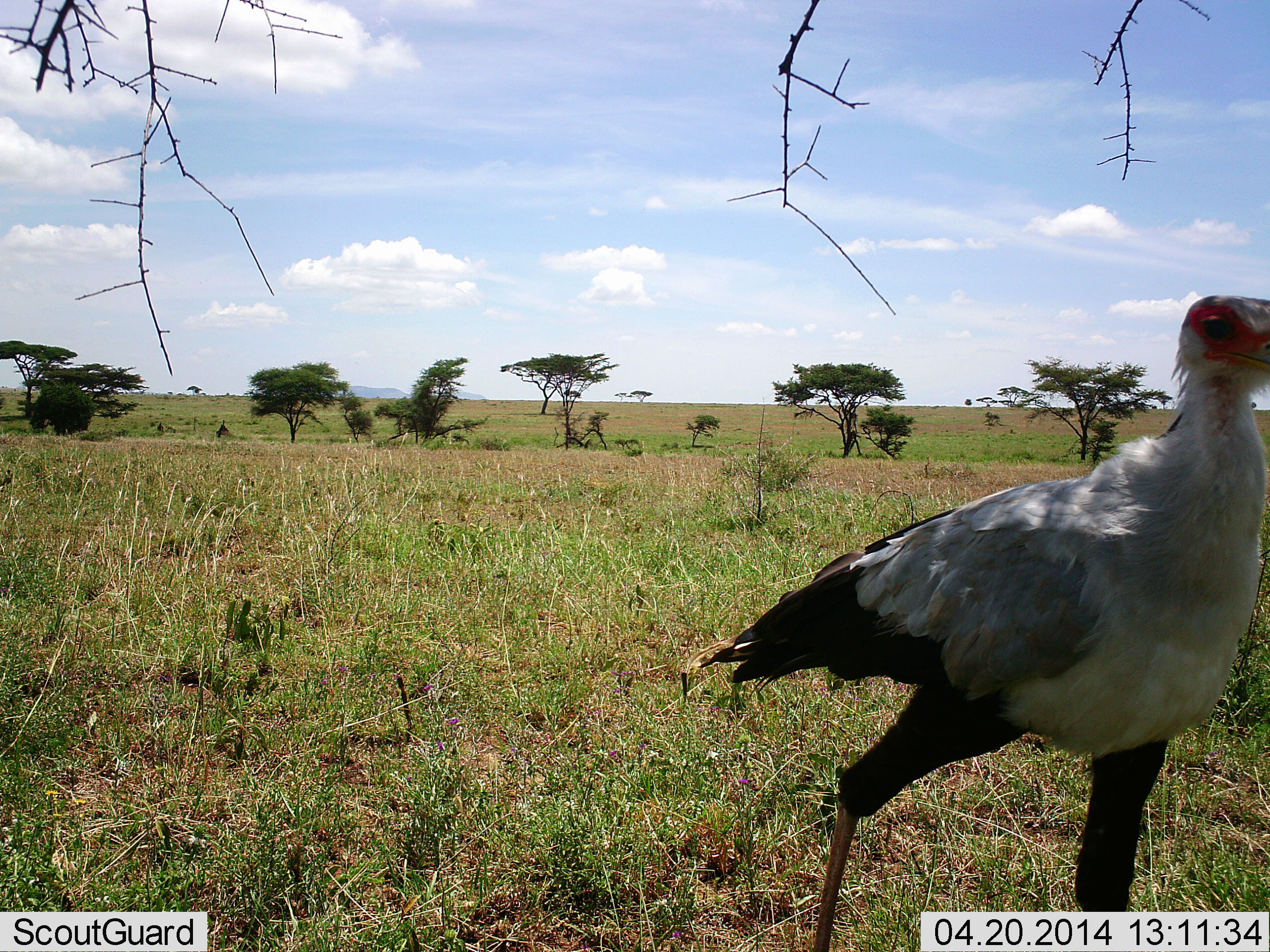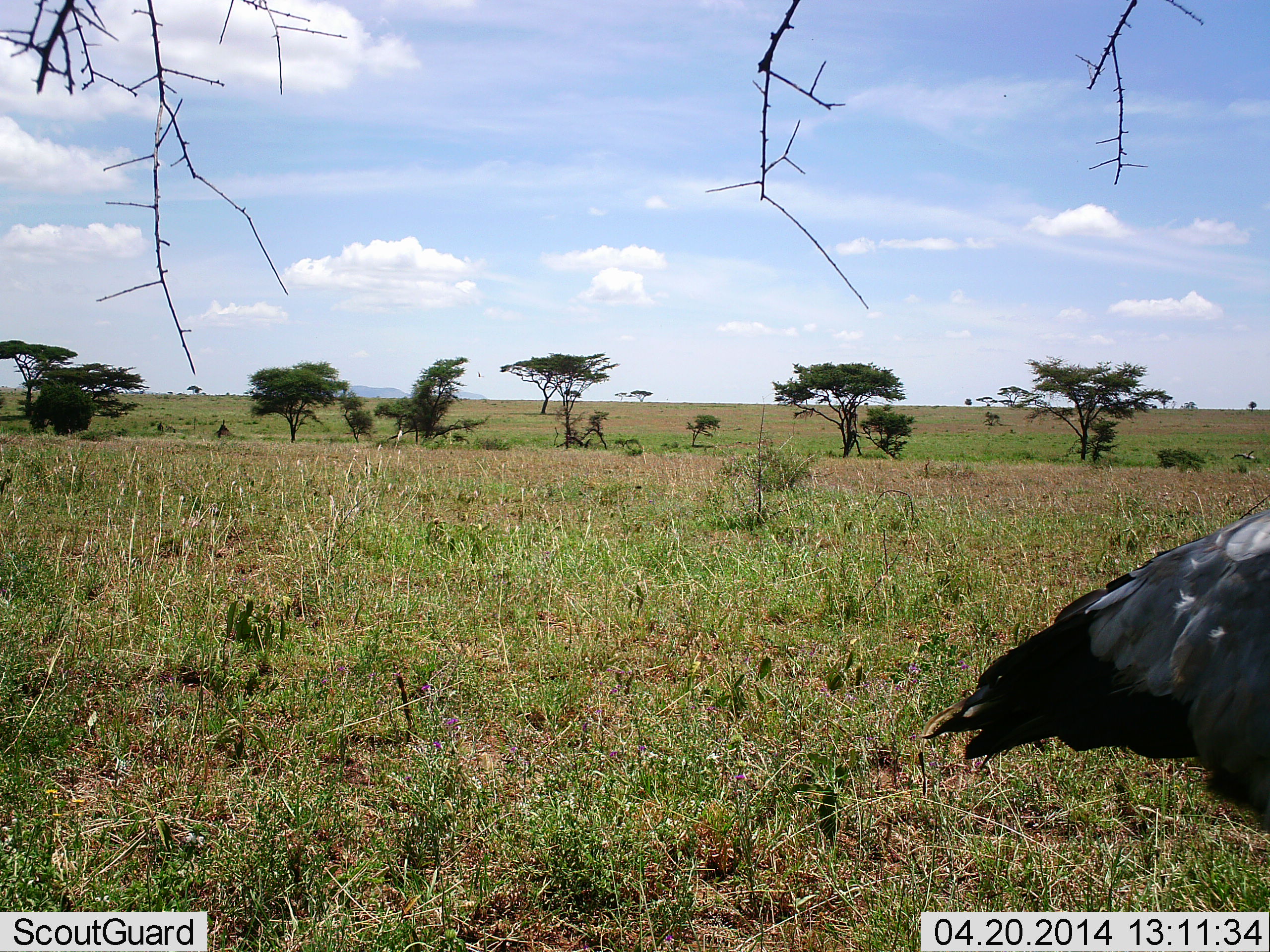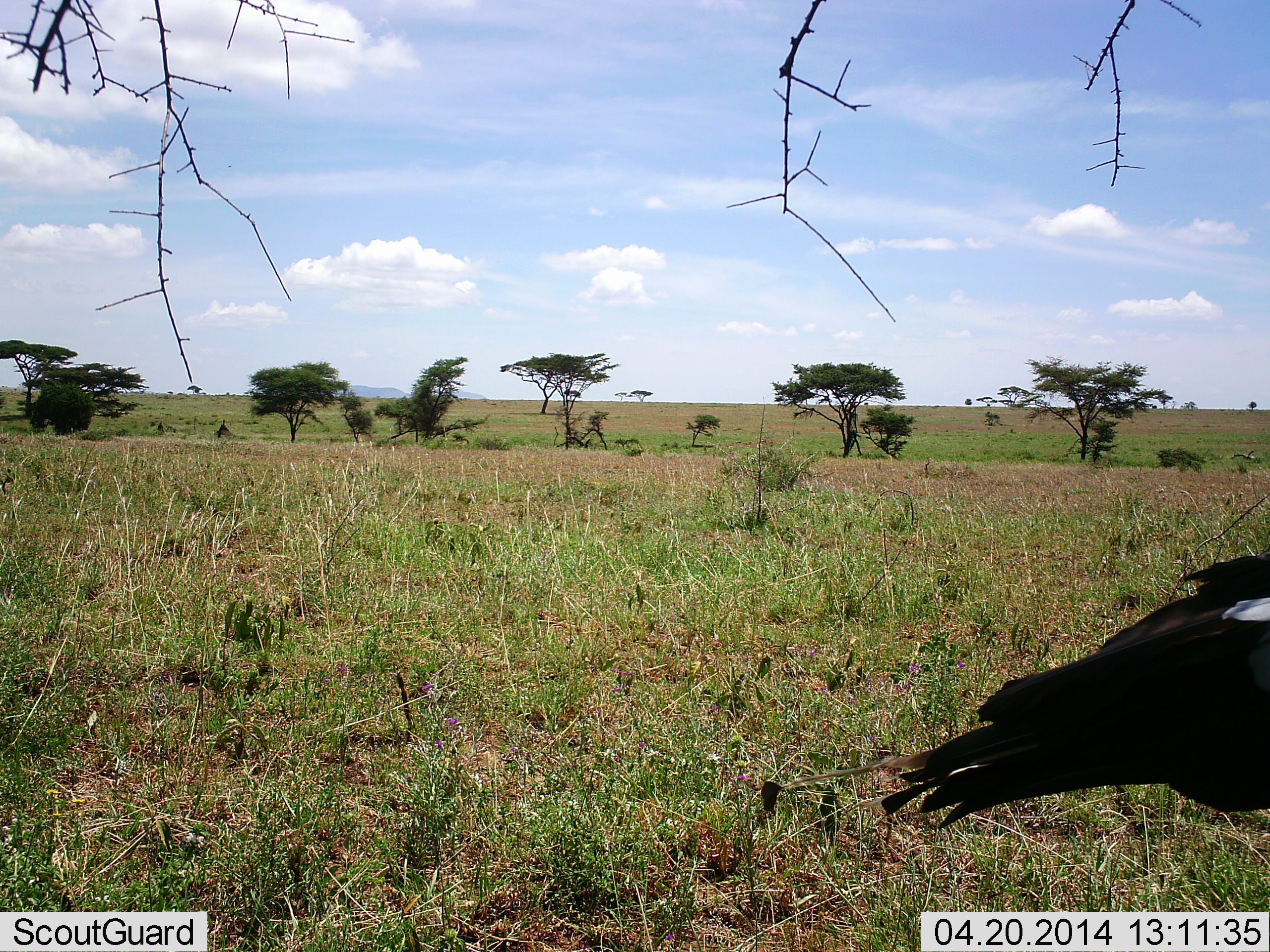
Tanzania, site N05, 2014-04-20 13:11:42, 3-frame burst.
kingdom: Animalia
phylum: Chordata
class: Aves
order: Accipitriformes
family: Sagittariidae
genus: Sagittarius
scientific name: Sagittarius serpentarius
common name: secretary bird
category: secretarybird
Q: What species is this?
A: Secretarybird (secretary bird) (Sagittarius serpentarius).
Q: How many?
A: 1.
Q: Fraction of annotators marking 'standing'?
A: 9%.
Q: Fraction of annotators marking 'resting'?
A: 0%.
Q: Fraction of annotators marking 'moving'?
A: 91%.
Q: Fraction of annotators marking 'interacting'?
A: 0%.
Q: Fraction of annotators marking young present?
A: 0%.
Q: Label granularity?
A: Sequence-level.